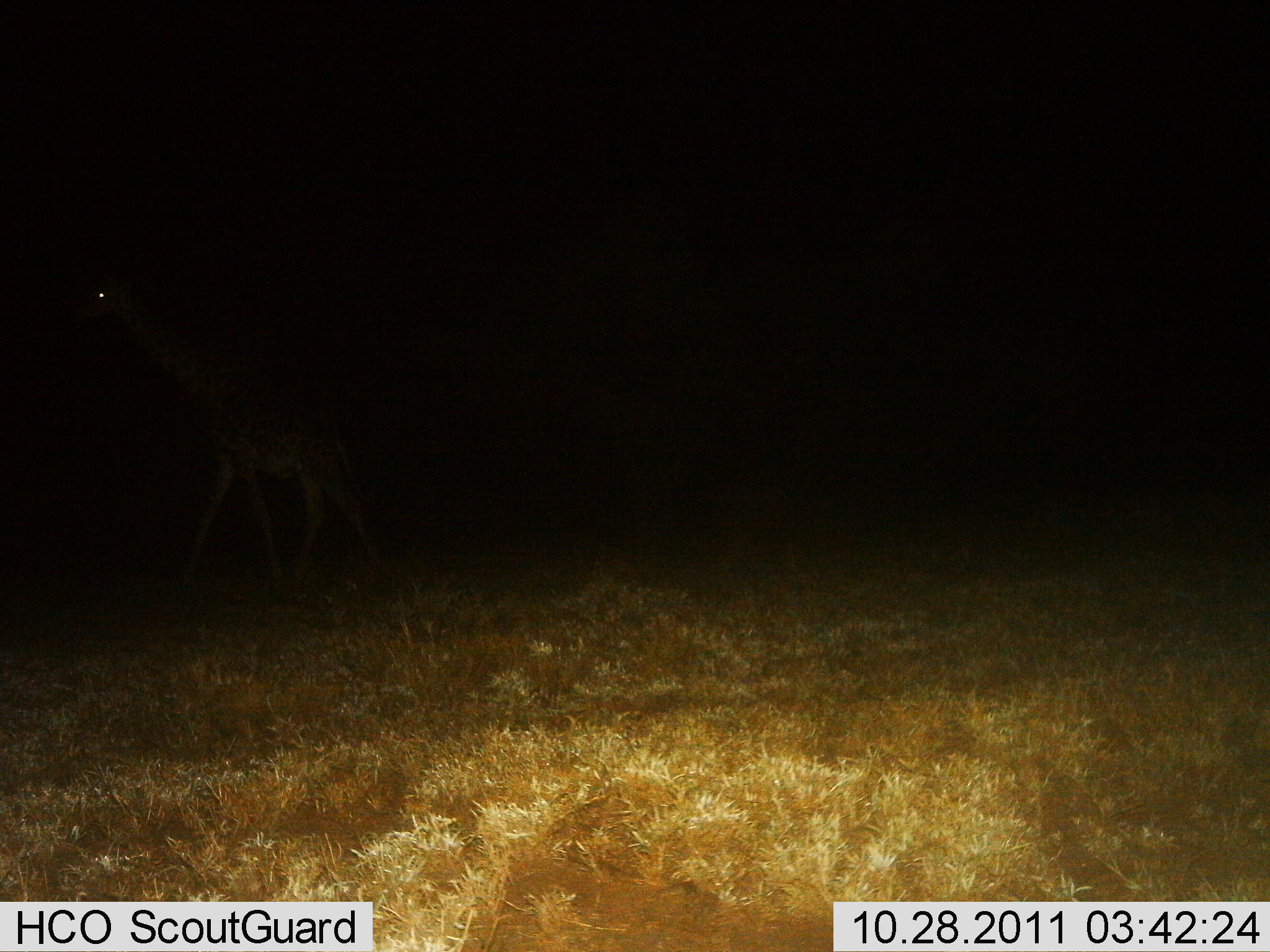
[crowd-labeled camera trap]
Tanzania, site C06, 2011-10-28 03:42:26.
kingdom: Animalia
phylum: Chordata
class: Mammalia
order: Artiodactyla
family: Giraffidae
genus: Giraffa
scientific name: Giraffa camelopardalis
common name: giraffe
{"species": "giraffe (Giraffa camelopardalis)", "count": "1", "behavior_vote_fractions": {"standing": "17%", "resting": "0%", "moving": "83%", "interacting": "0%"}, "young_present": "0%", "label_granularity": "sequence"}